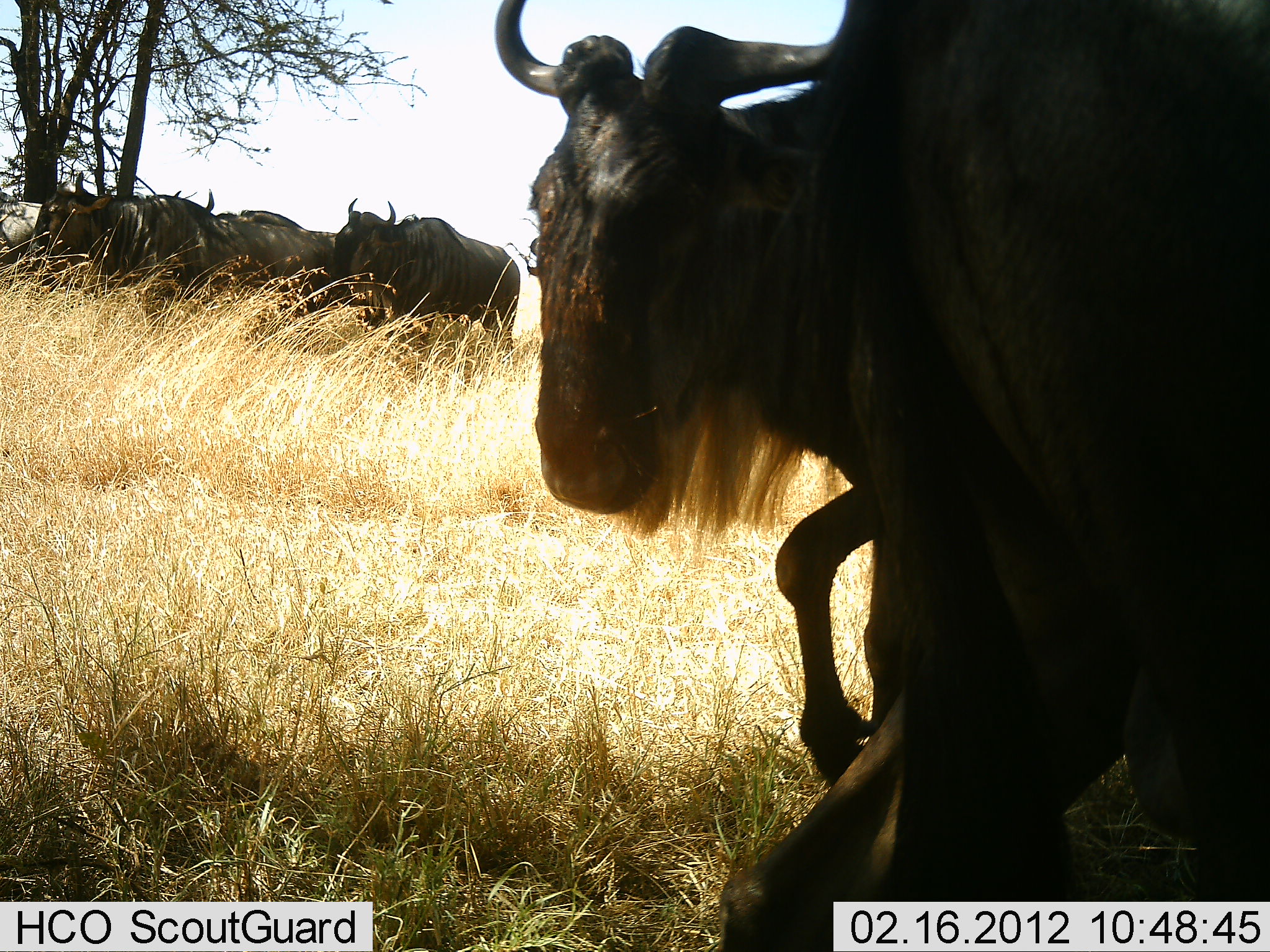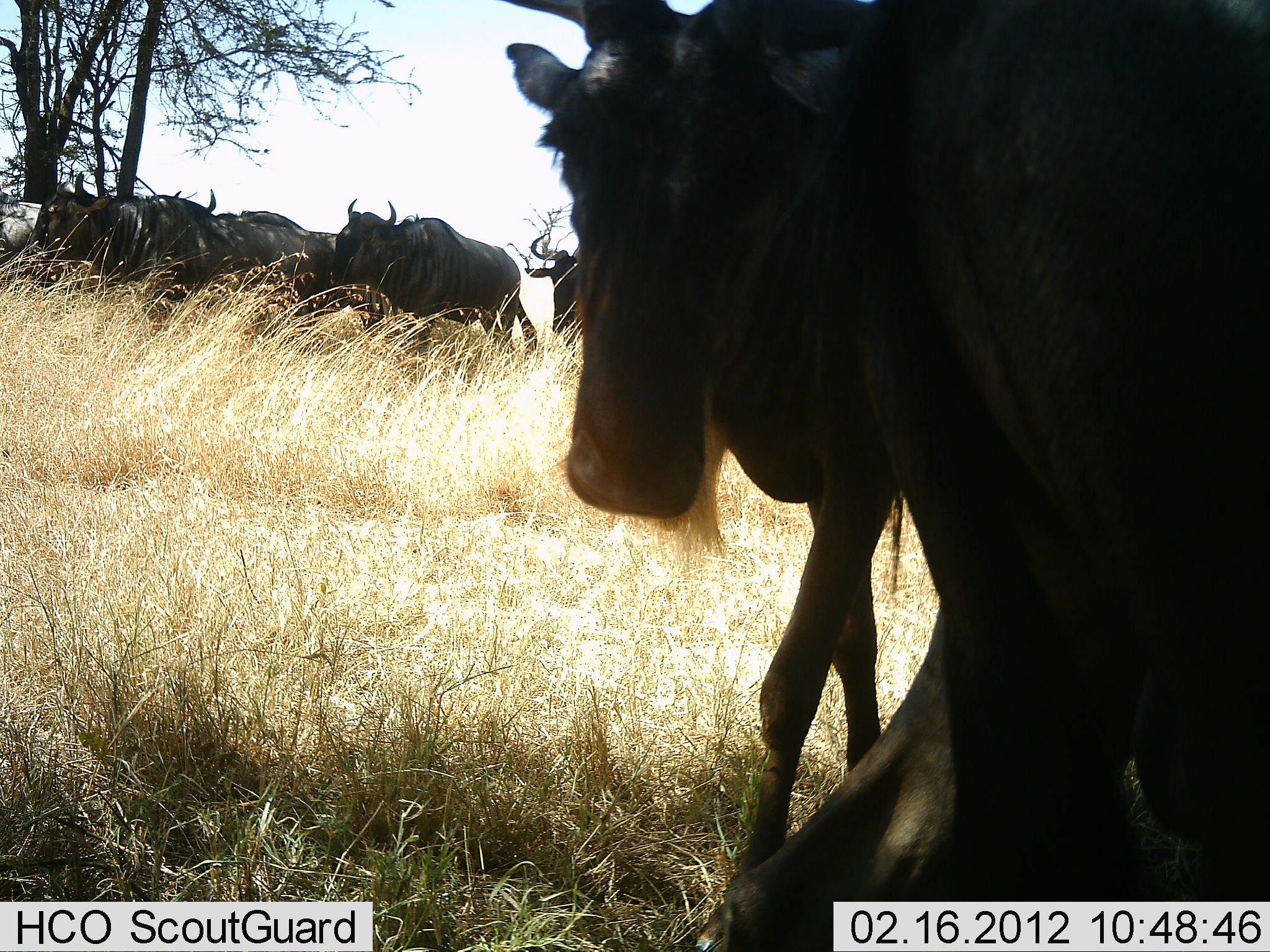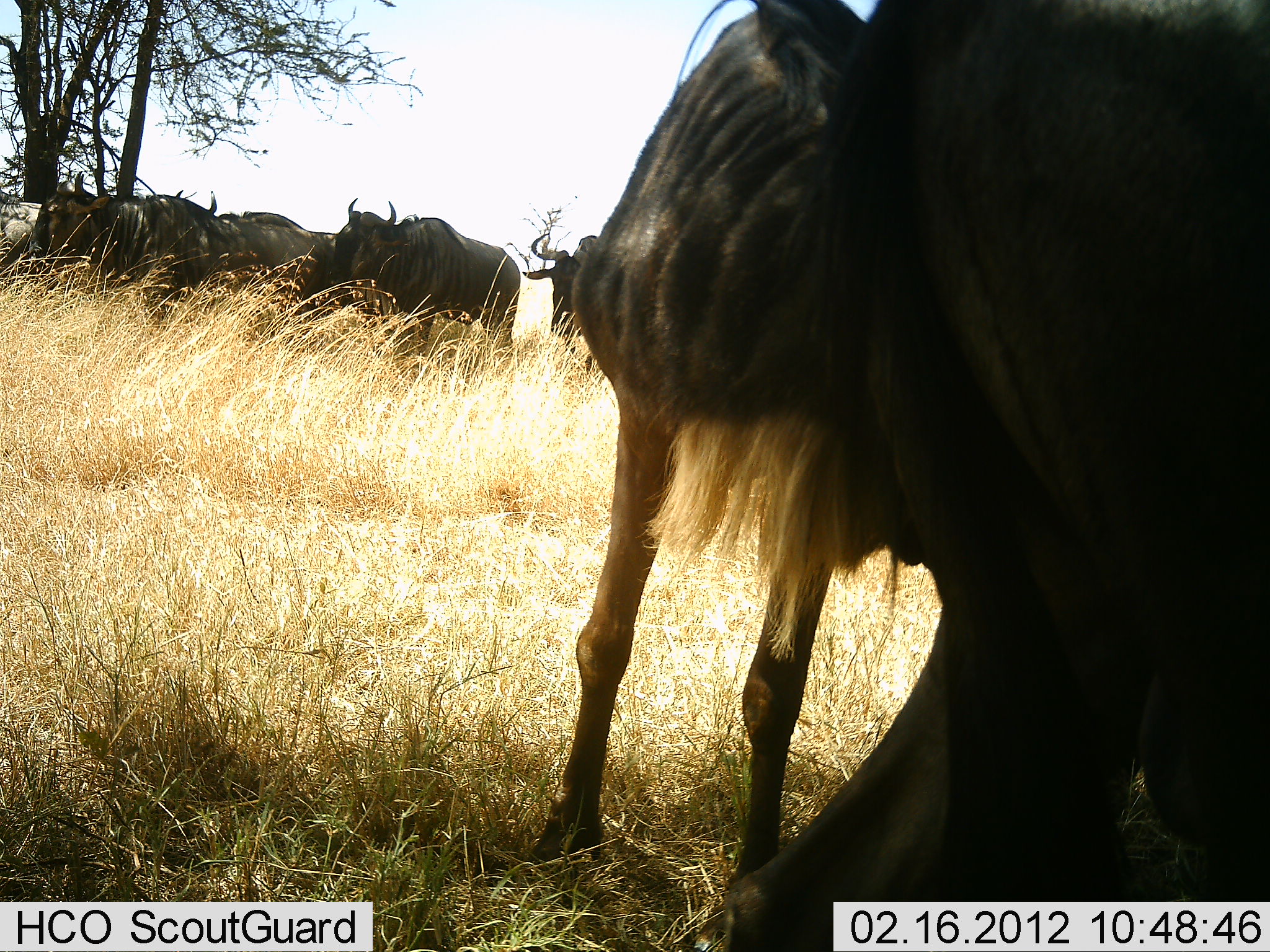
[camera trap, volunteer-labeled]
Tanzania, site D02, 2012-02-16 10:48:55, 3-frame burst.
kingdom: Animalia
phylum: Chordata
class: Mammalia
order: Artiodactyla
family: Bovidae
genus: Connochaetes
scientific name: Connochaetes taurinus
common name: blue wildebeest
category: wildebeest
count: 7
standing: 76%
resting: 24%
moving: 35%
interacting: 6%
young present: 0%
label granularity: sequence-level